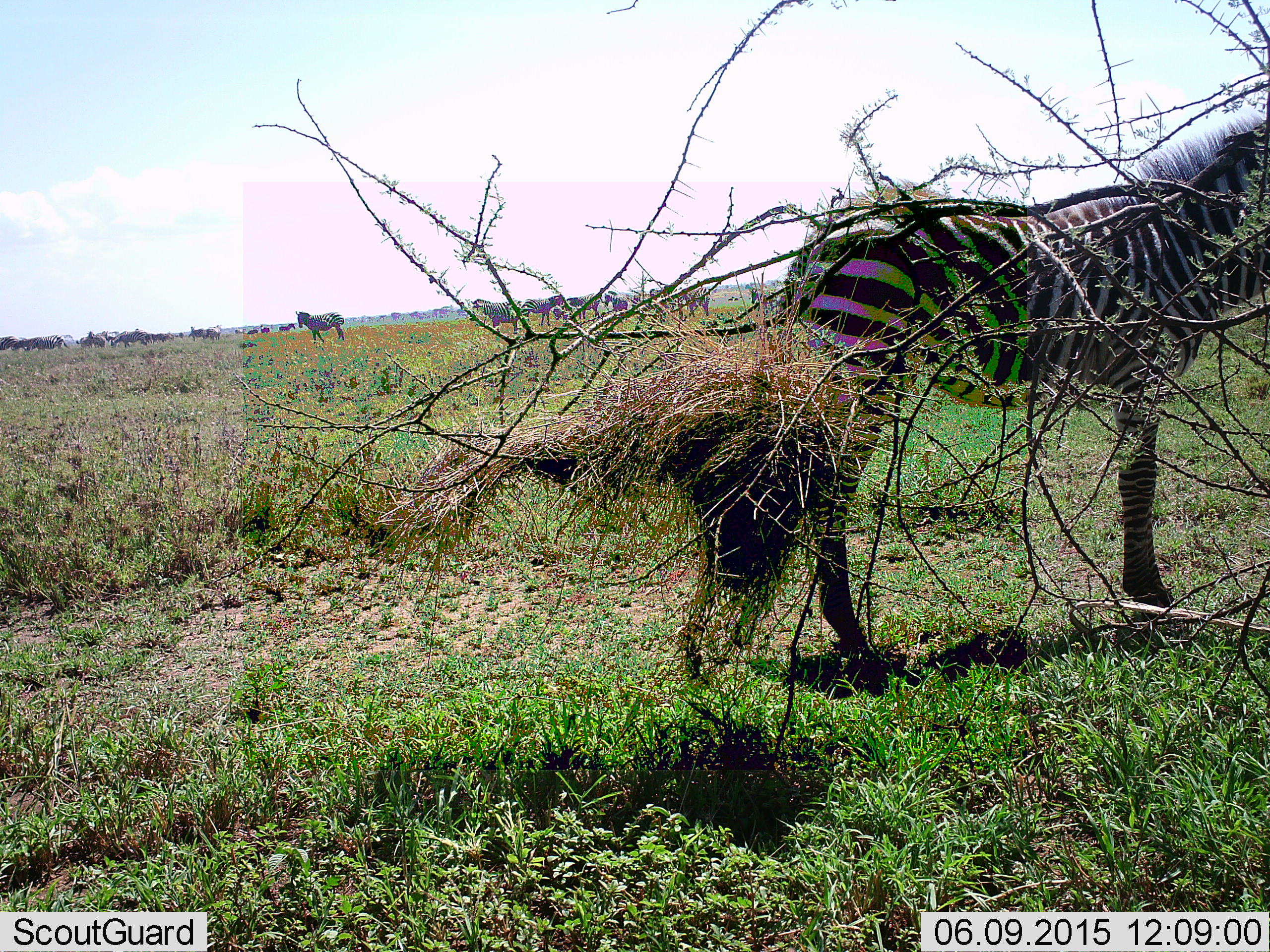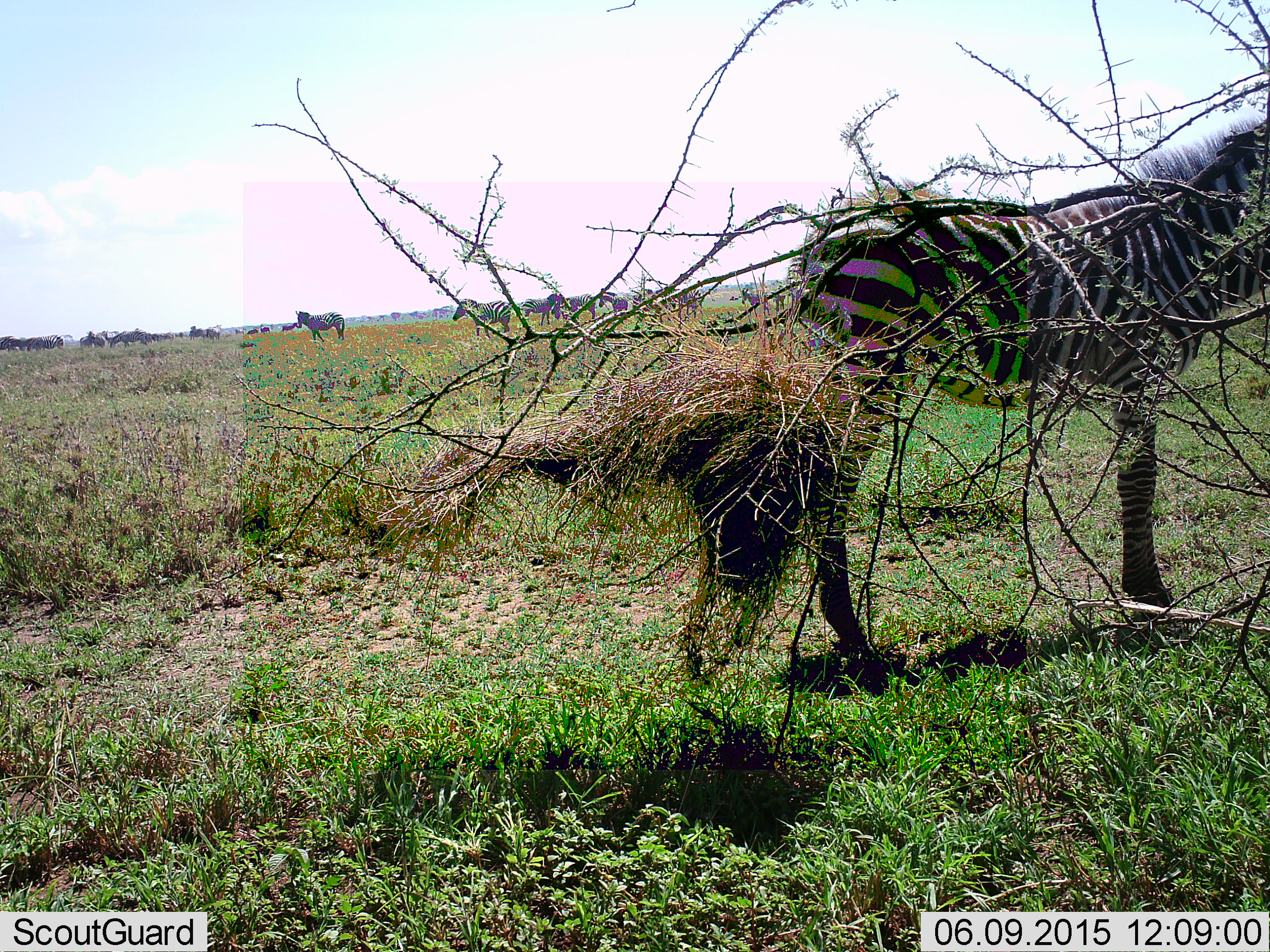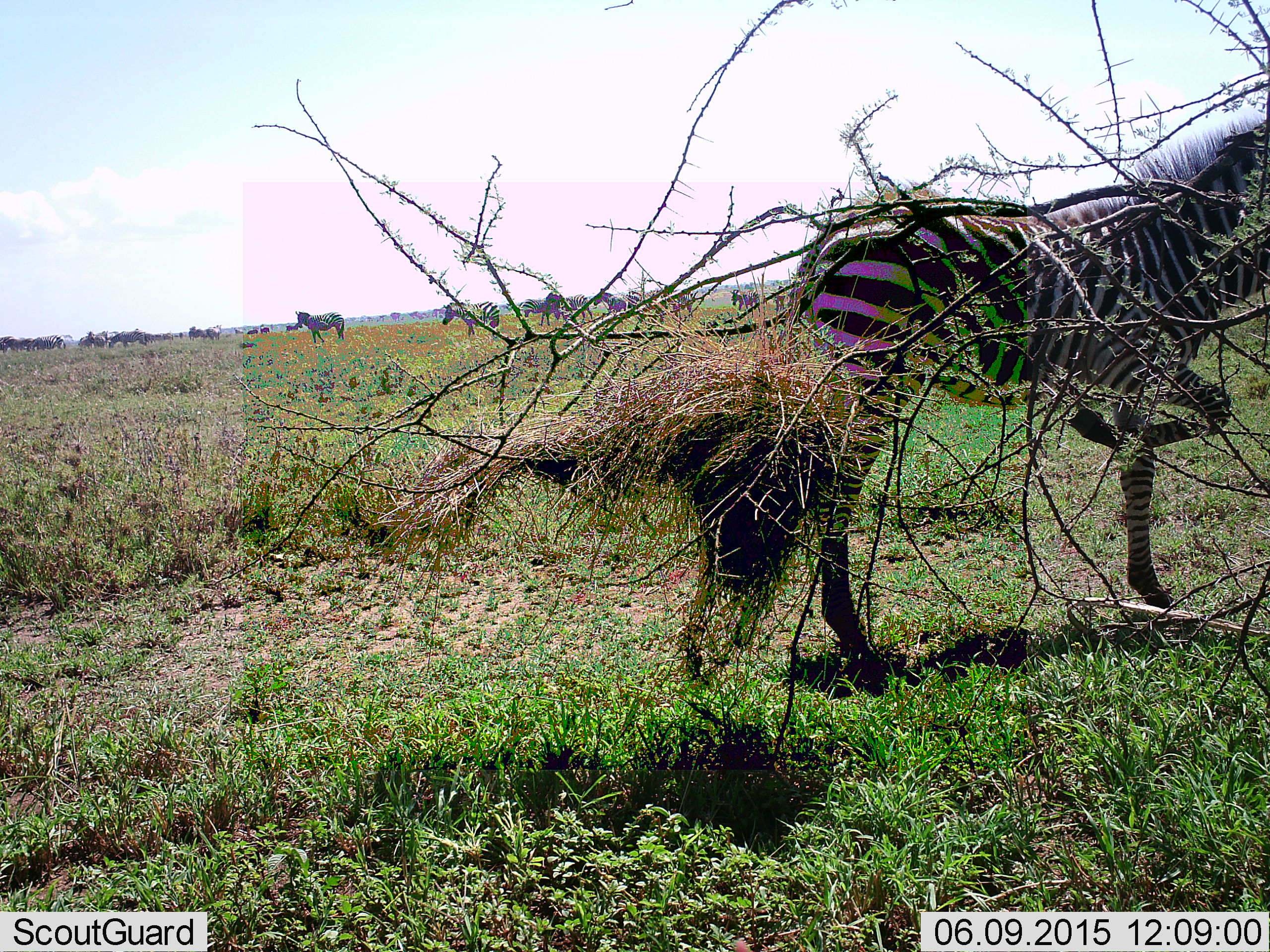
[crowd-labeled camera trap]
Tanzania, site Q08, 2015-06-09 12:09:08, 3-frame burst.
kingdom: Animalia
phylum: Chordata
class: Mammalia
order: Perissodactyla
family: Equidae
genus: Equus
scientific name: Equus quagga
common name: plains zebra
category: zebra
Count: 11-50.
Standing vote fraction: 77%.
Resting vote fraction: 15%.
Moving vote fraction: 69%.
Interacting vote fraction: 0%.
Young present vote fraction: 0%.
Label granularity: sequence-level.